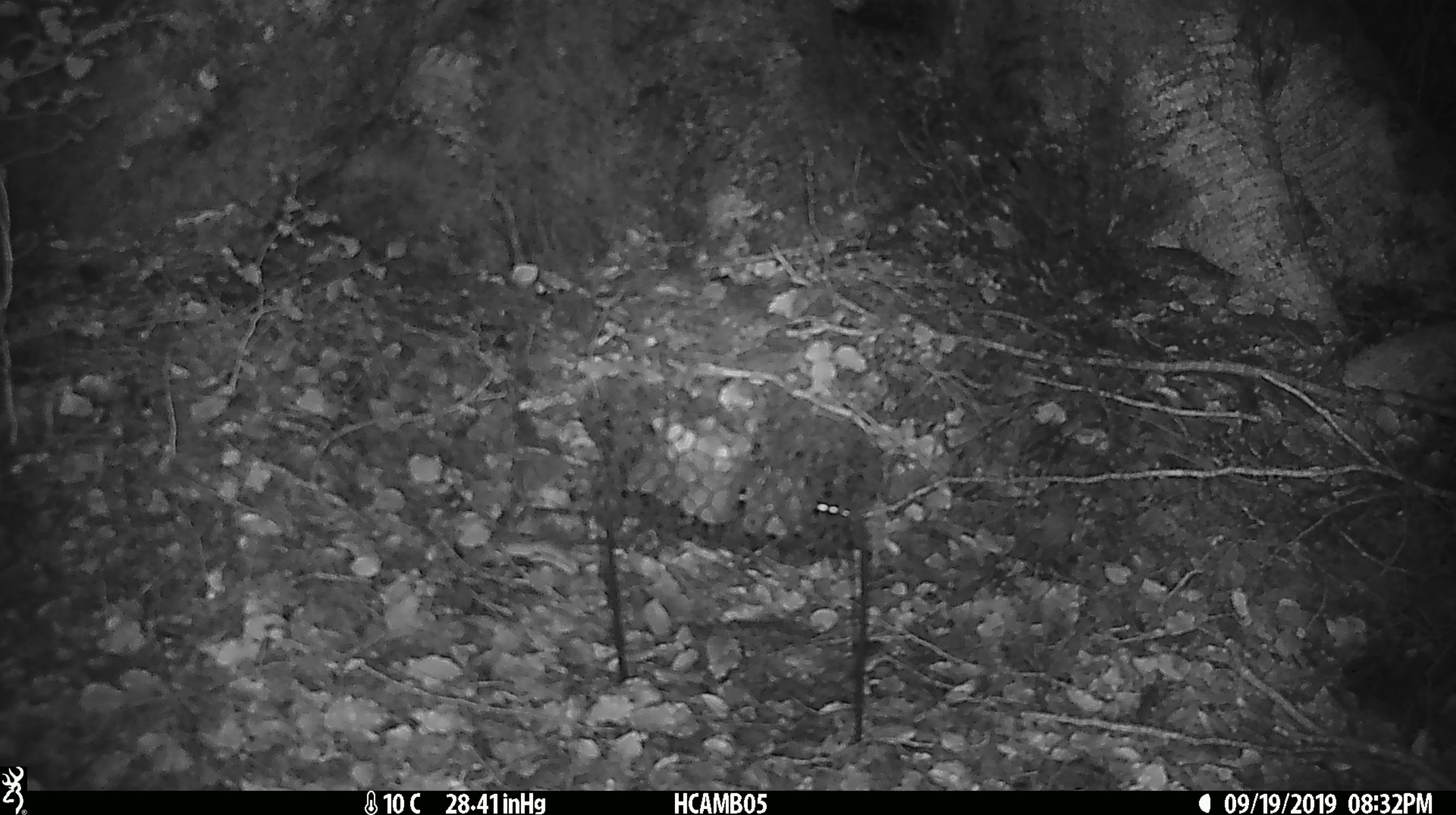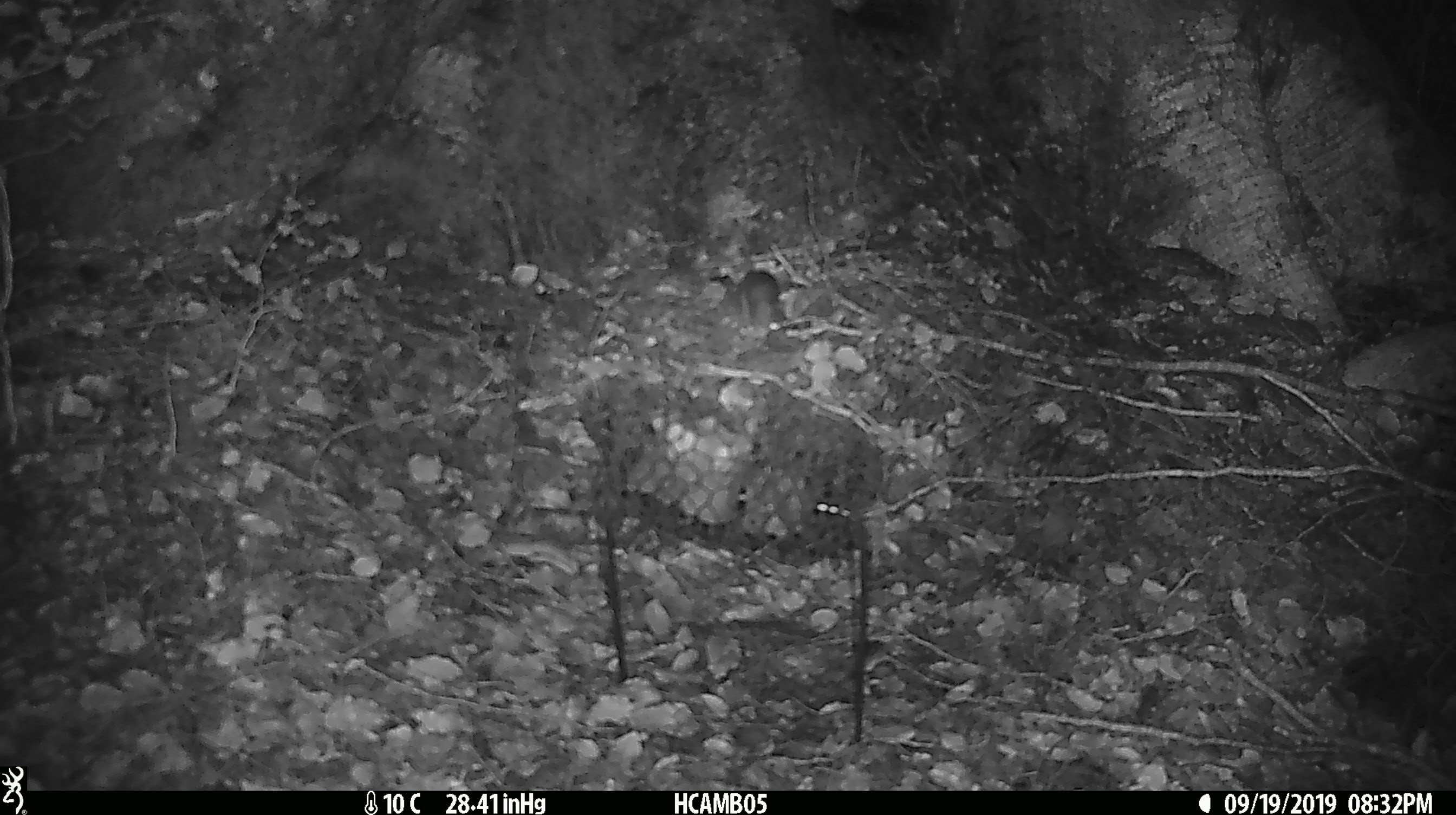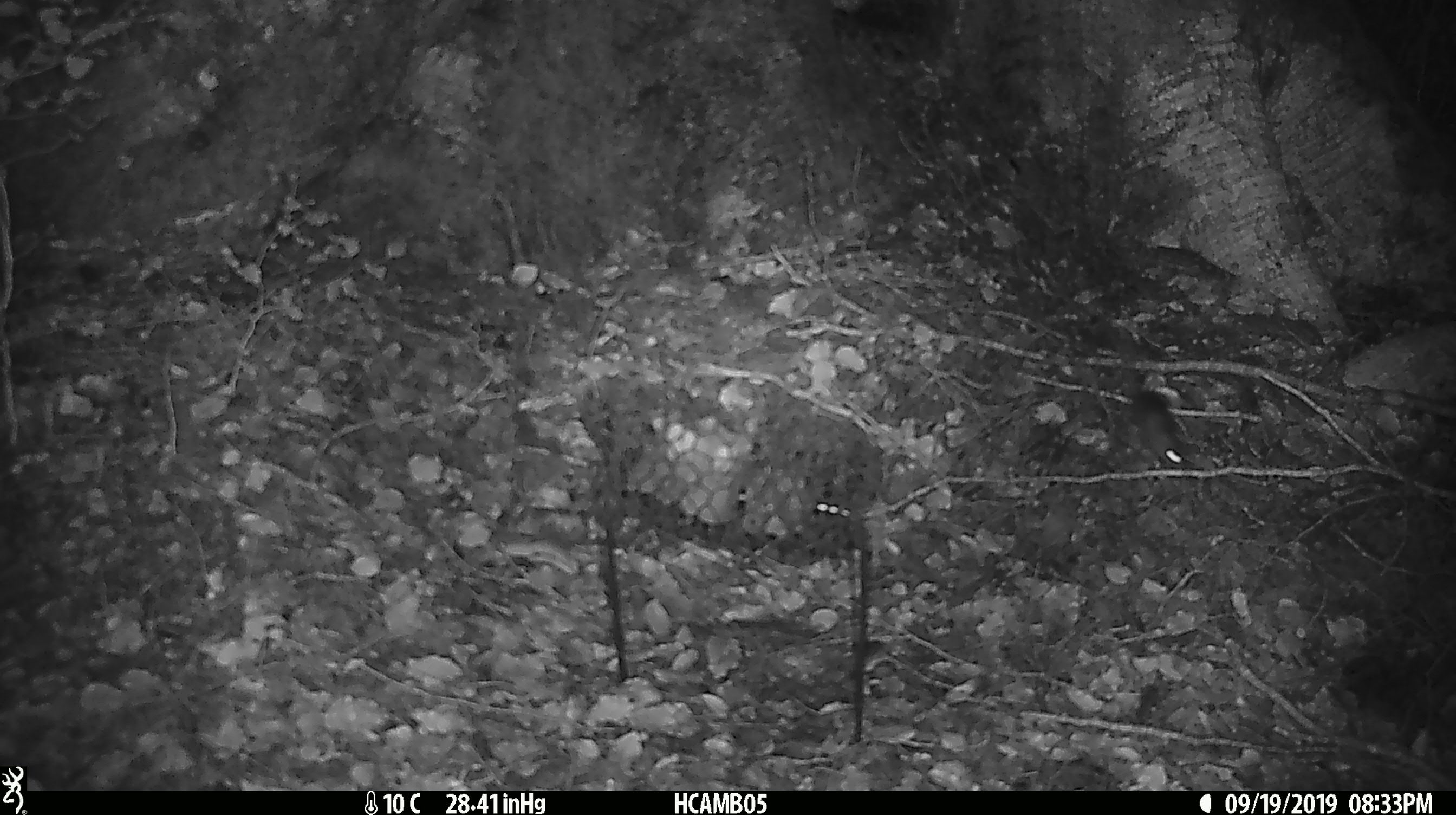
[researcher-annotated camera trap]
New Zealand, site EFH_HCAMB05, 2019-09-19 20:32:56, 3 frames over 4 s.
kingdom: Animalia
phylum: Chordata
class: Mammalia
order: Rodentia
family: Muridae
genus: Mus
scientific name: Mus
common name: mouse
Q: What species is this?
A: Mouse (Mus).